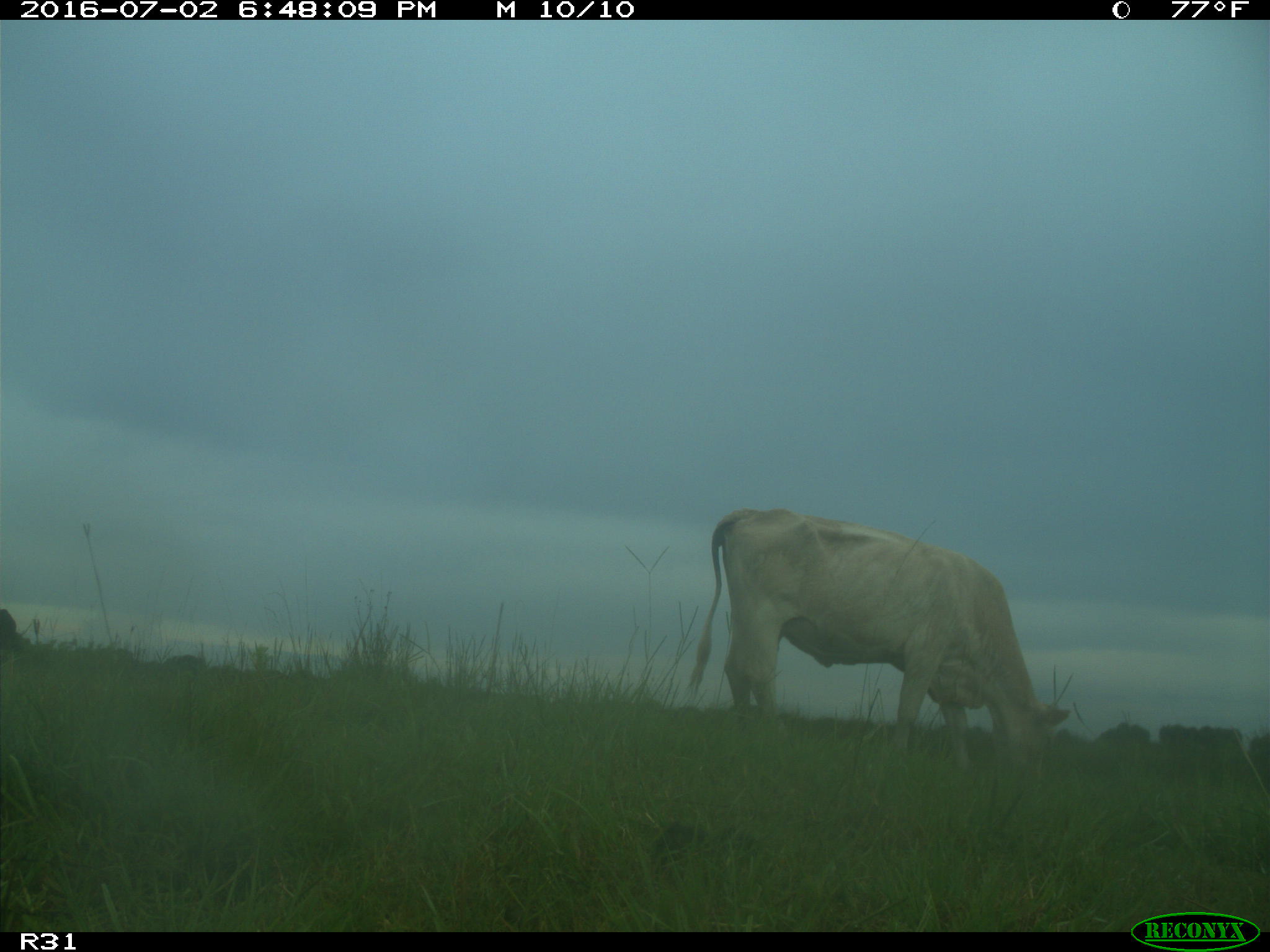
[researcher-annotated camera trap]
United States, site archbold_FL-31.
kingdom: Animalia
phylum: Chordata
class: Mammalia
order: Artiodactyla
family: Bovidae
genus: Bos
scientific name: Bos taurus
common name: domestic cow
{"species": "Bos taurus (domestic cow)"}